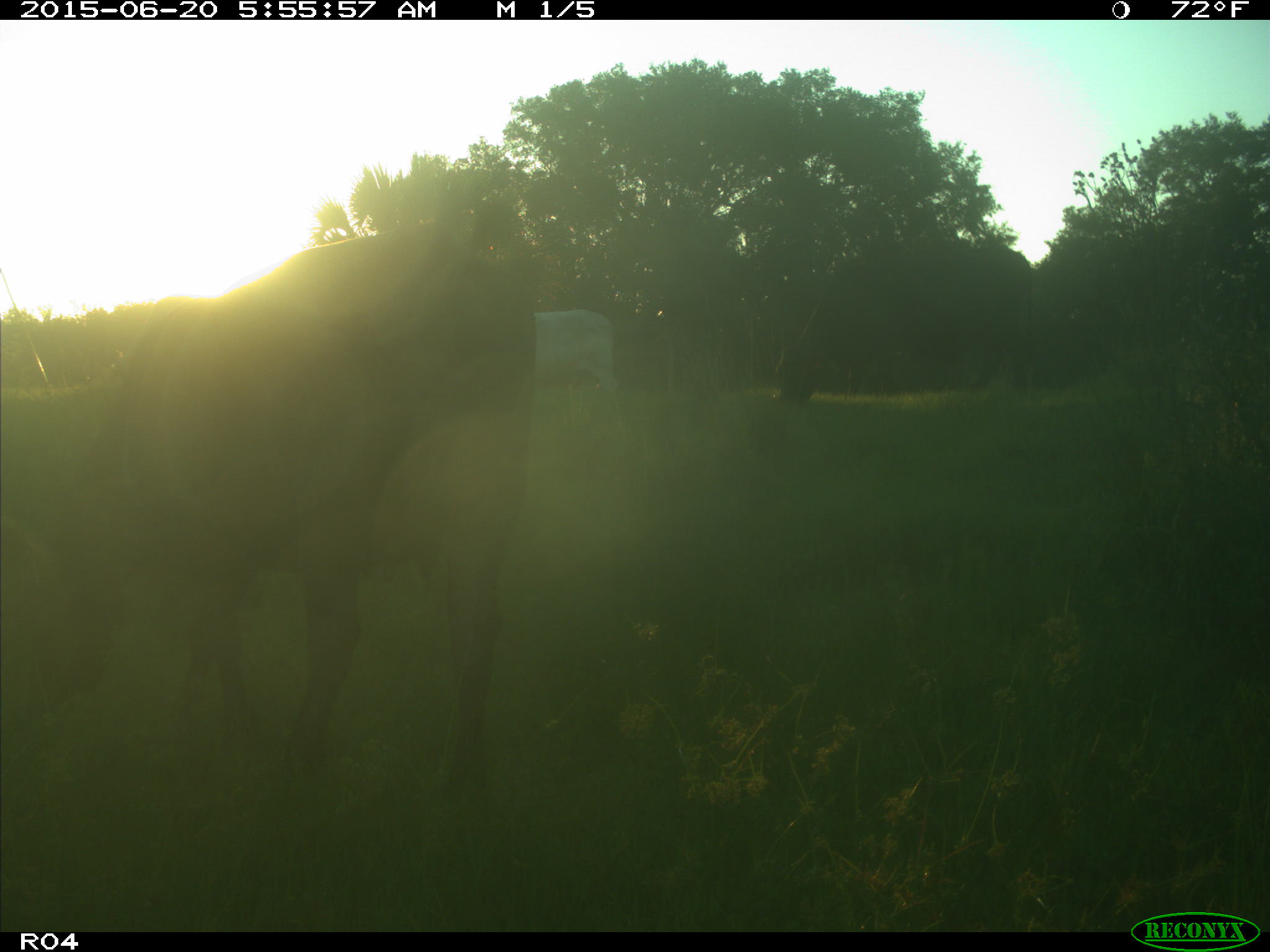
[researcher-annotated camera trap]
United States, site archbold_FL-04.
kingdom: Animalia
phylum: Chordata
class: Mammalia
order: Artiodactyla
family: Bovidae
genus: Bos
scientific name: Bos taurus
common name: domestic cow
Bos taurus (domestic cow).